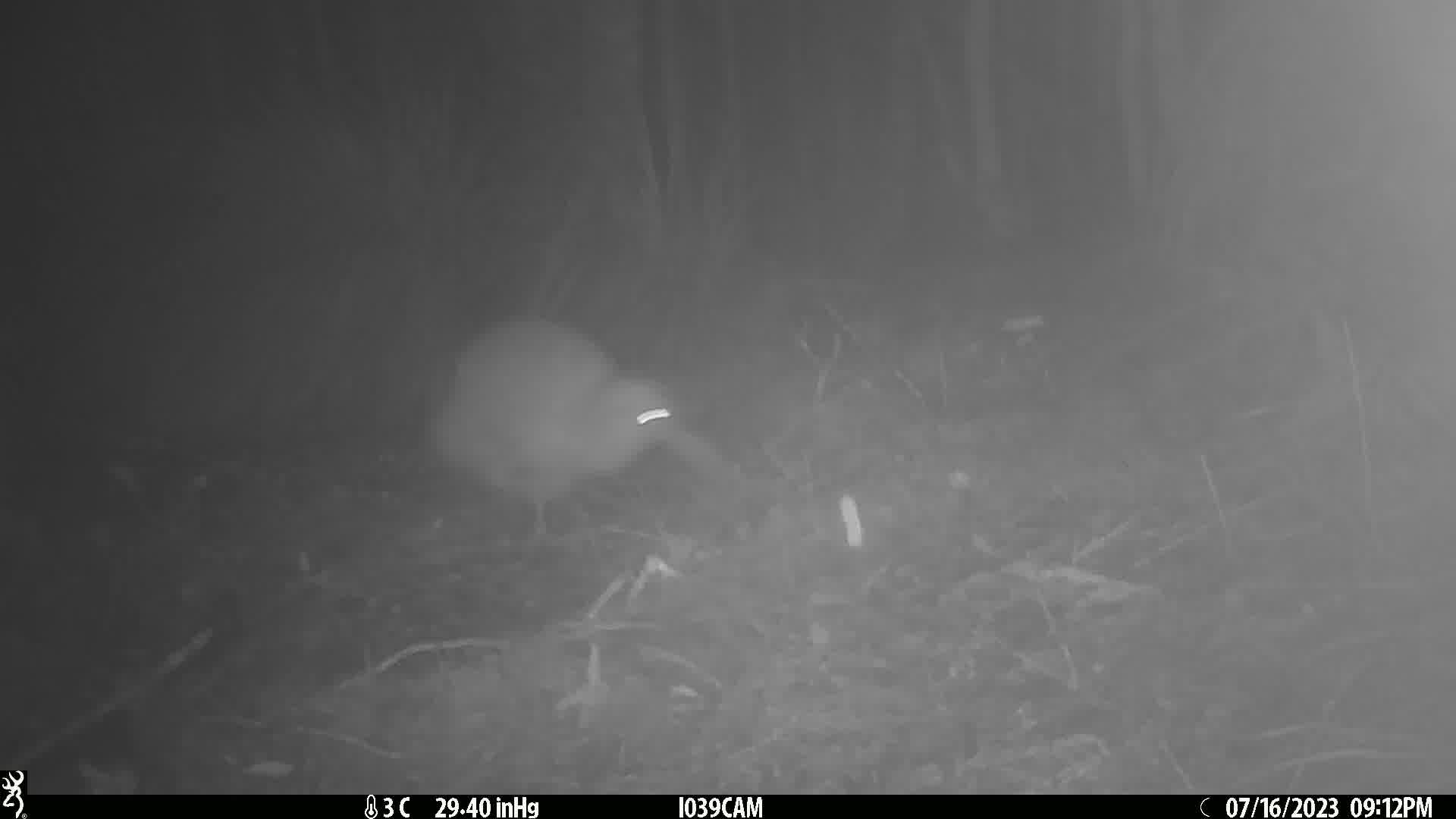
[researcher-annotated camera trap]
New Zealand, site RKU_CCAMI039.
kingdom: Animalia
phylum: Chordata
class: Aves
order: Apterygiformes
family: Apterygidae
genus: Apteryx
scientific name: Apteryx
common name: kiwi